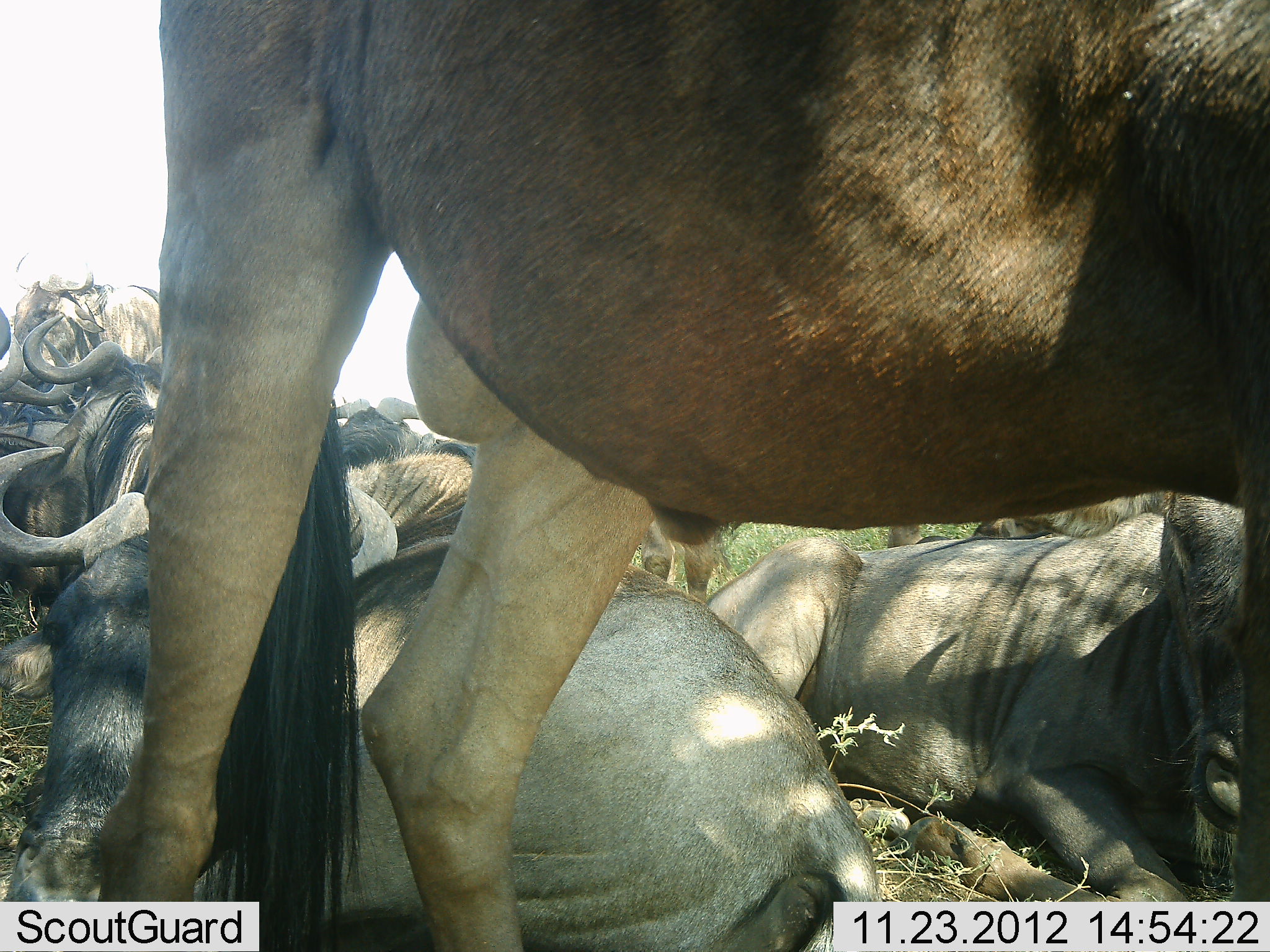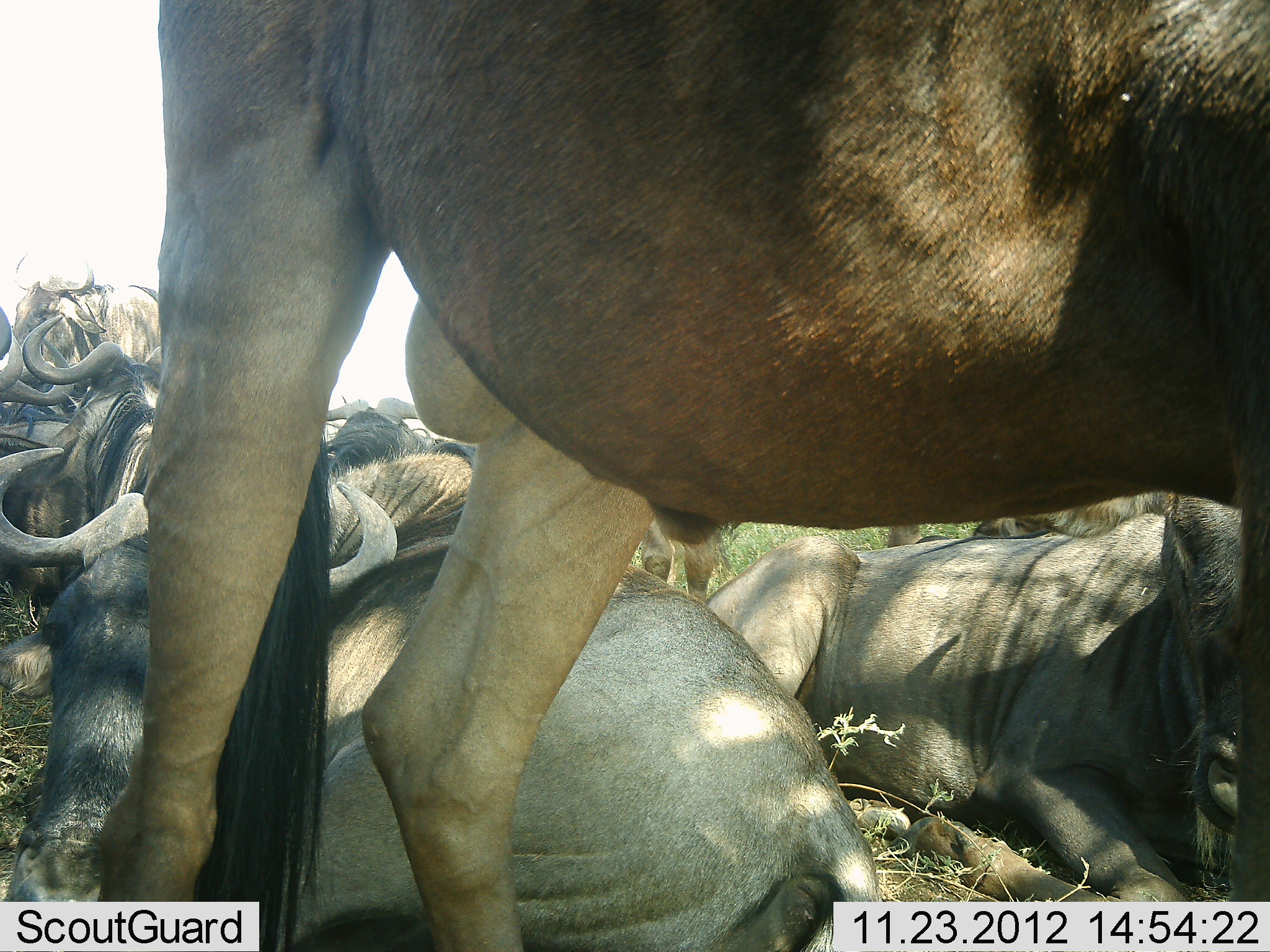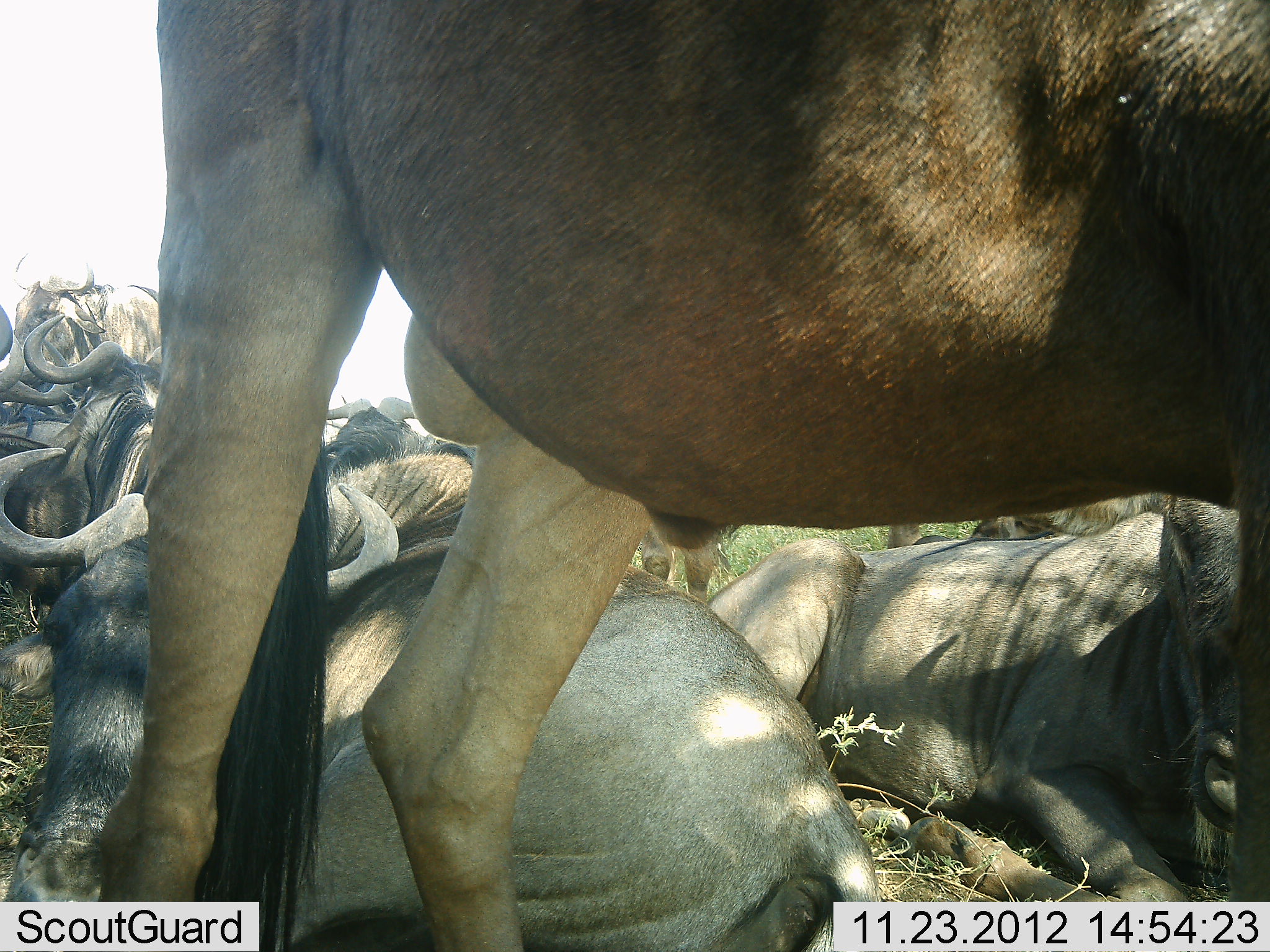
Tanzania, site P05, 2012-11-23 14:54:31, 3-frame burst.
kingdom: Animalia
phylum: Chordata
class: Mammalia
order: Artiodactyla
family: Bovidae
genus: Connochaetes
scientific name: Connochaetes taurinus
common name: blue wildebeest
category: wildebeest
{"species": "wildebeest (blue wildebeest) (Connochaetes taurinus)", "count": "8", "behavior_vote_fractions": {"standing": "70%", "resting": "100%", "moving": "0%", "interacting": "0%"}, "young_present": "0%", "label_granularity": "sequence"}